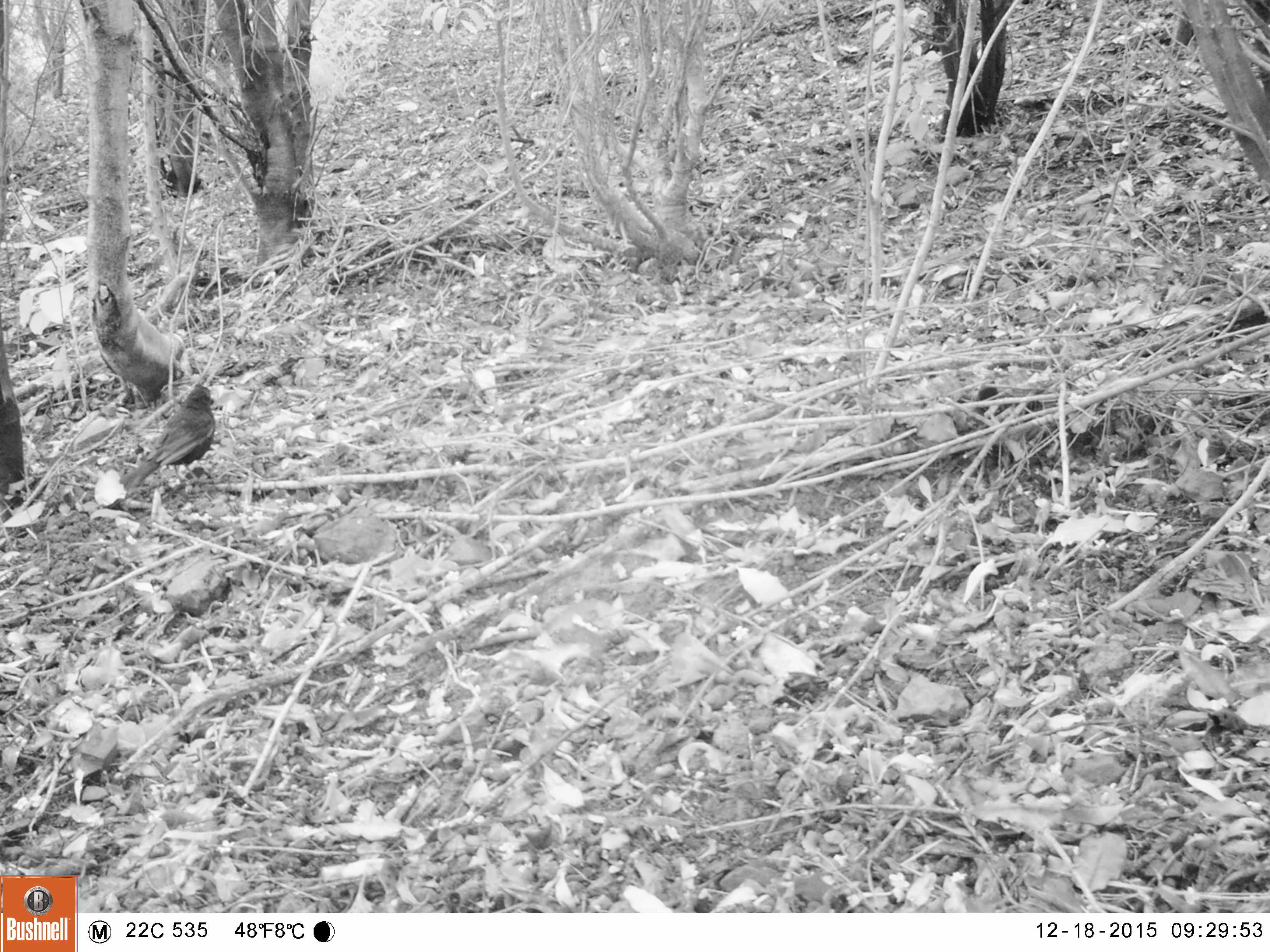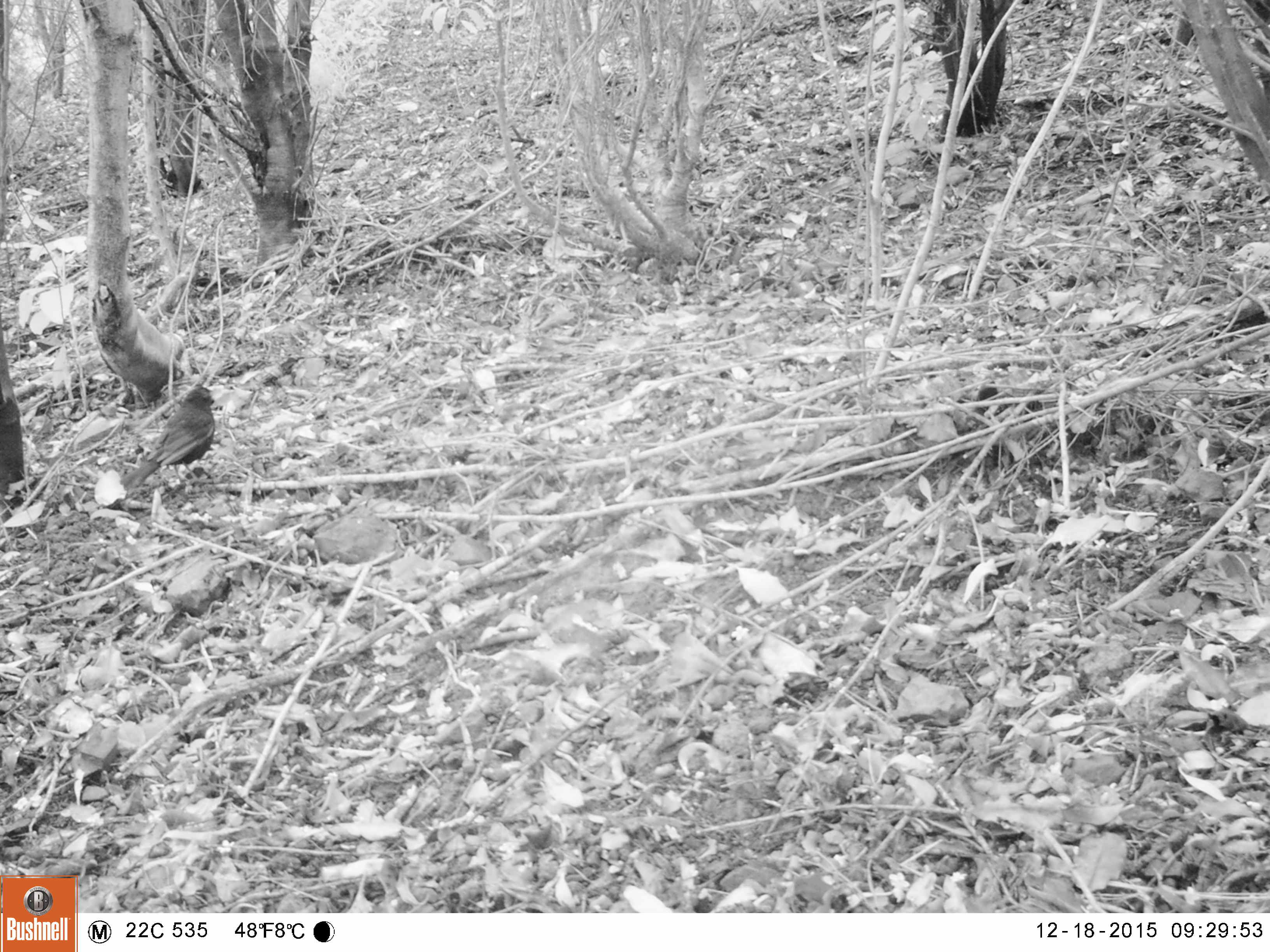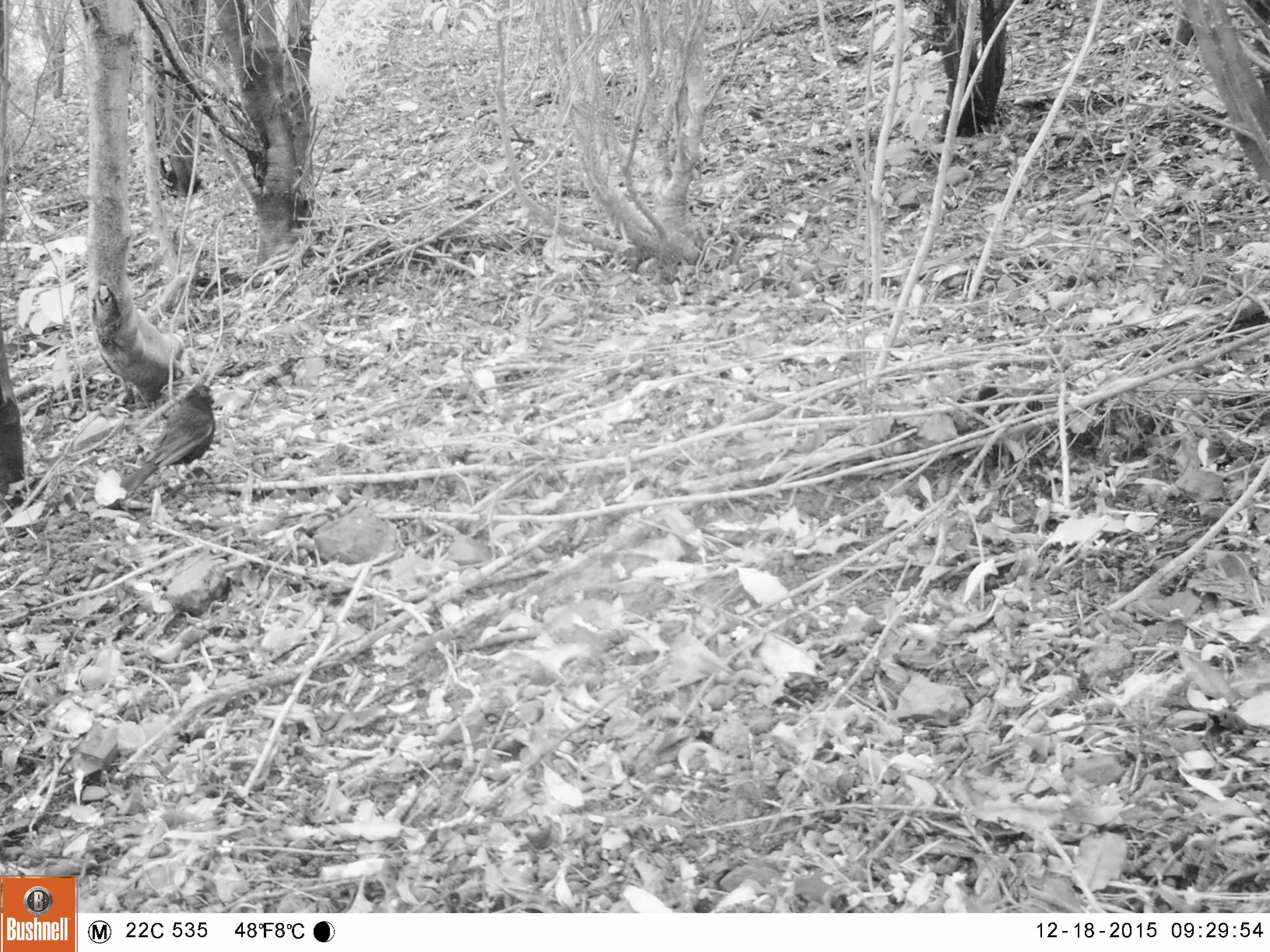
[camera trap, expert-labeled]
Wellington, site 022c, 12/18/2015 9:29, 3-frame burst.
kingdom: Animalia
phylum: Chordata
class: Aves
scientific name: Aves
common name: bird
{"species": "bird (Aves)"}